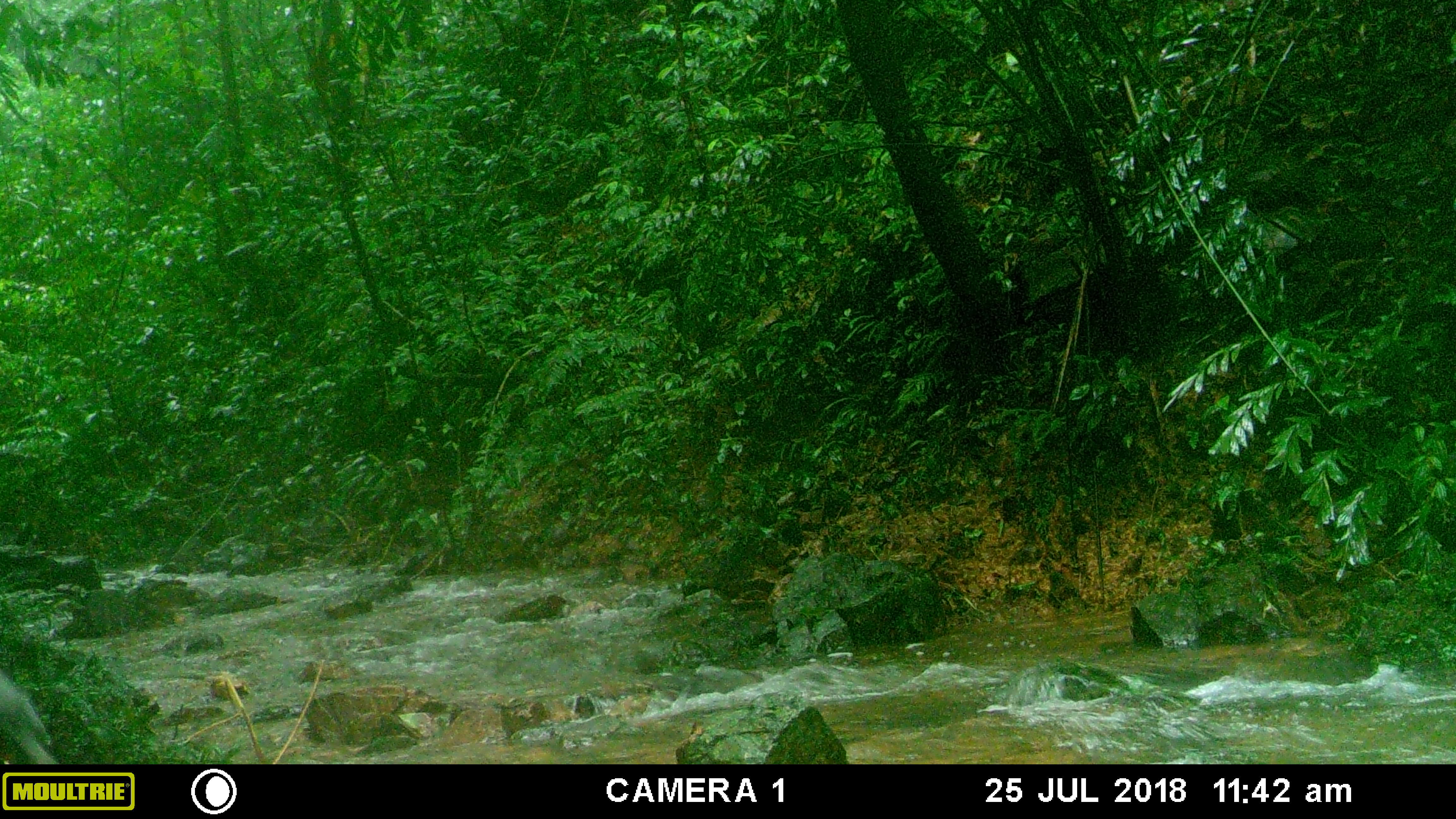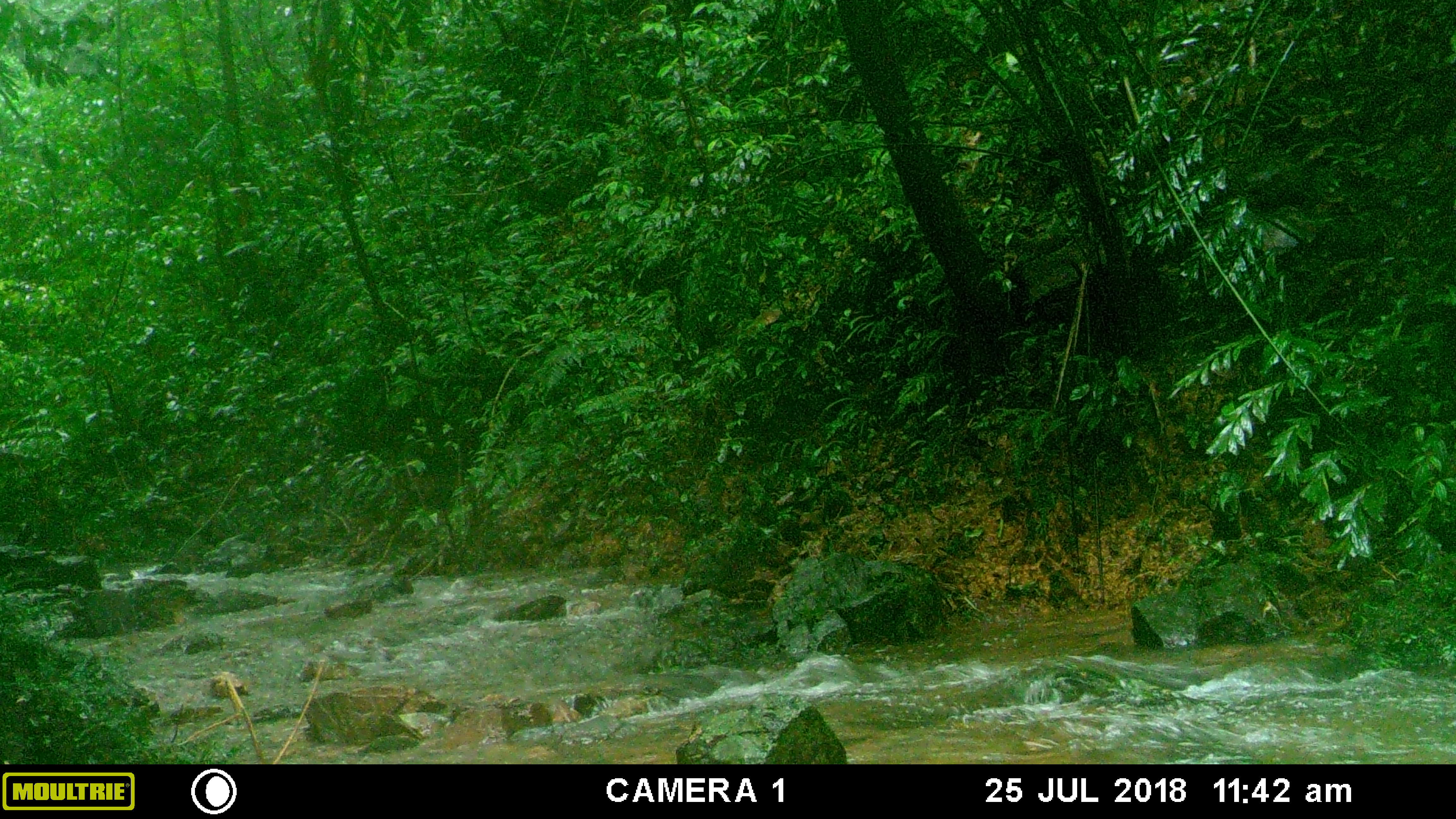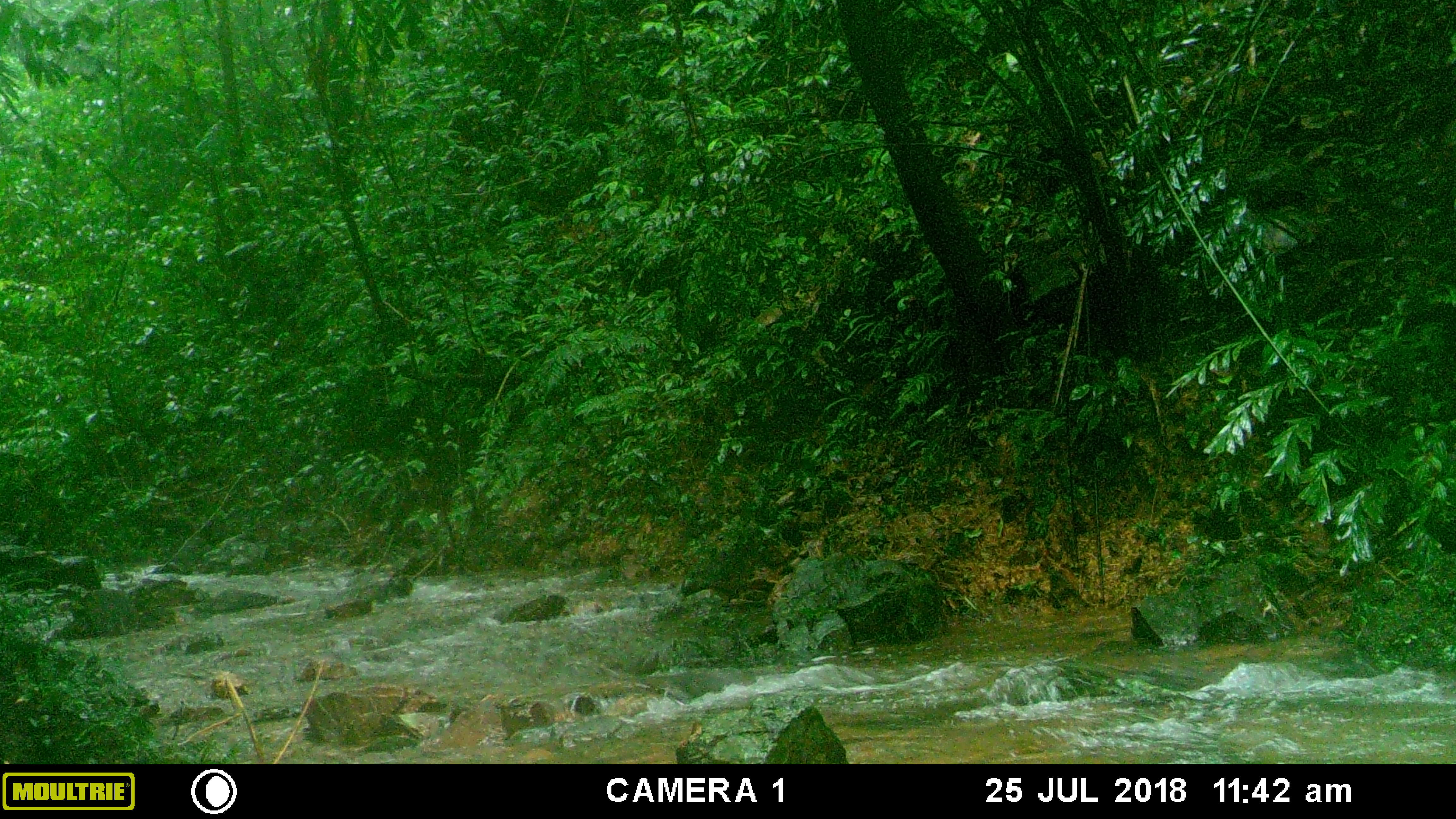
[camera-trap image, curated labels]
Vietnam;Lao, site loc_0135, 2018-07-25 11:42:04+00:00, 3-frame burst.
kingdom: Animalia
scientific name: Animalia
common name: animal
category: unidentified animal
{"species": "unidentified animal (animal) (Animalia)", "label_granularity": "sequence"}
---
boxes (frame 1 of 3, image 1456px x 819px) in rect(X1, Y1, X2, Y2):
unidentified animal: rect(0, 666, 60, 764)